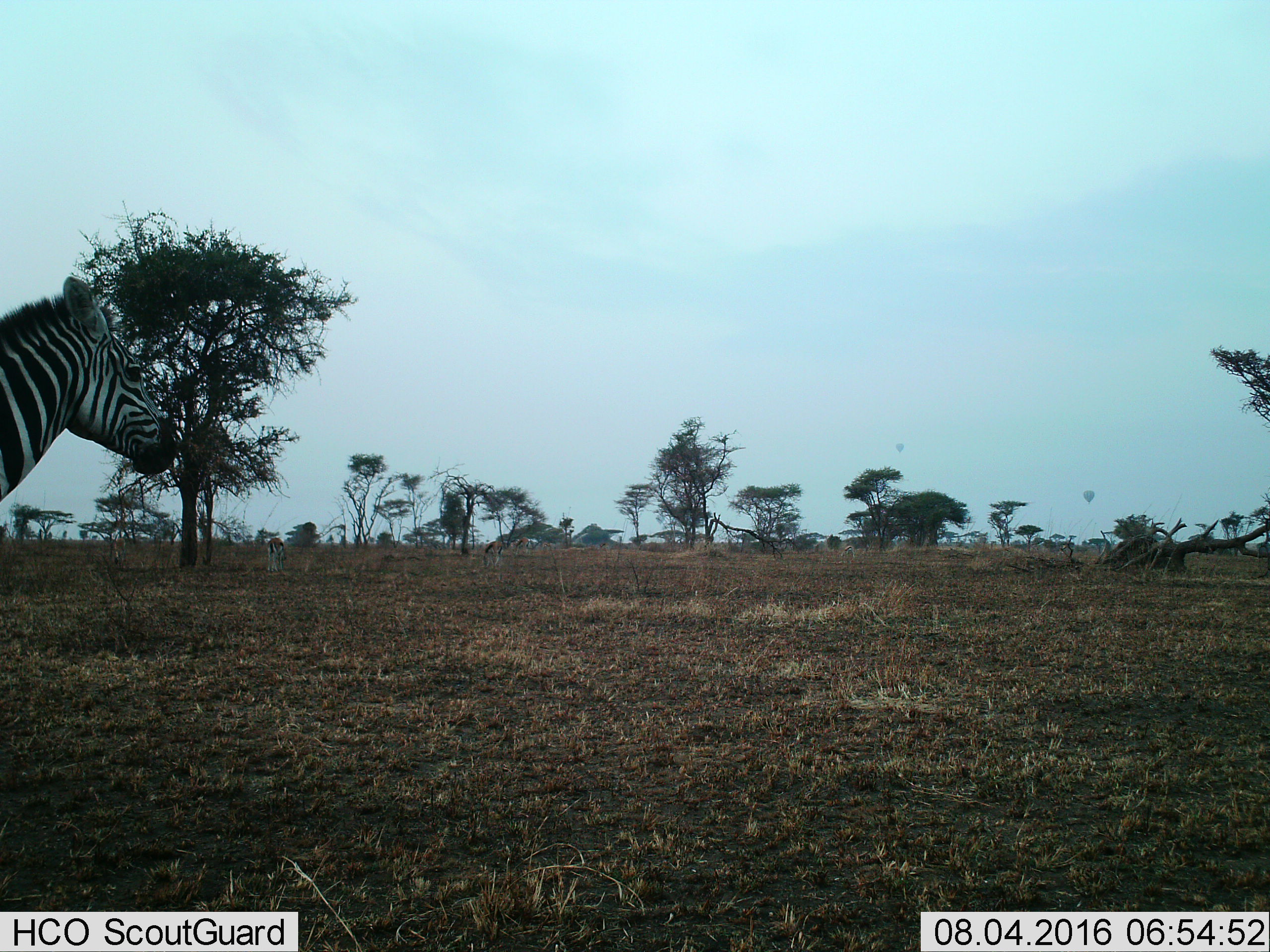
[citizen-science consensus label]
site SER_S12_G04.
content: unidentified animal